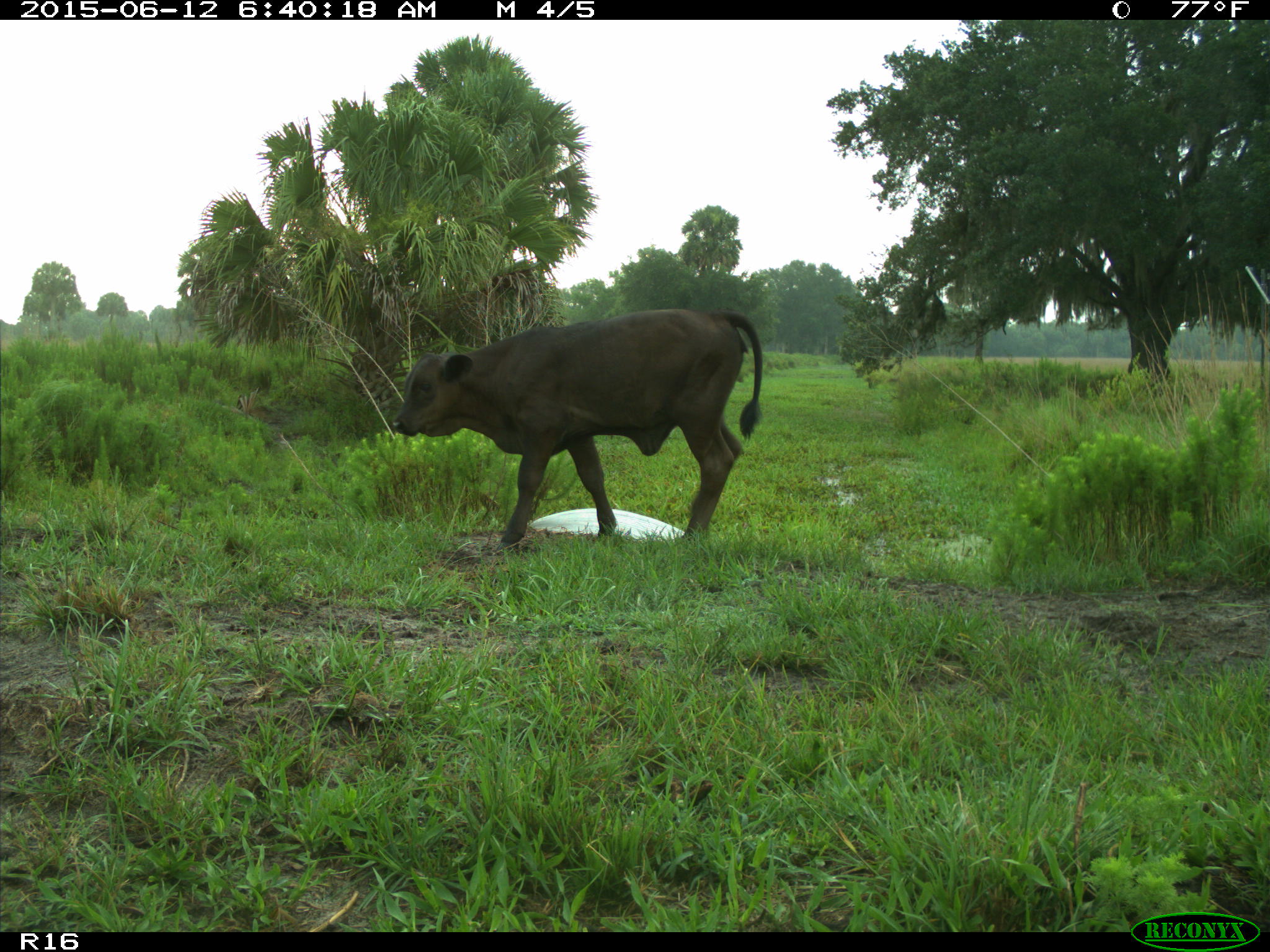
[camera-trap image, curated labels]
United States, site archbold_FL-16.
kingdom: Animalia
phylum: Chordata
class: Mammalia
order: Artiodactyla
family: Bovidae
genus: Bos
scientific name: Bos taurus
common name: domestic cow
Bos taurus (domestic cow).